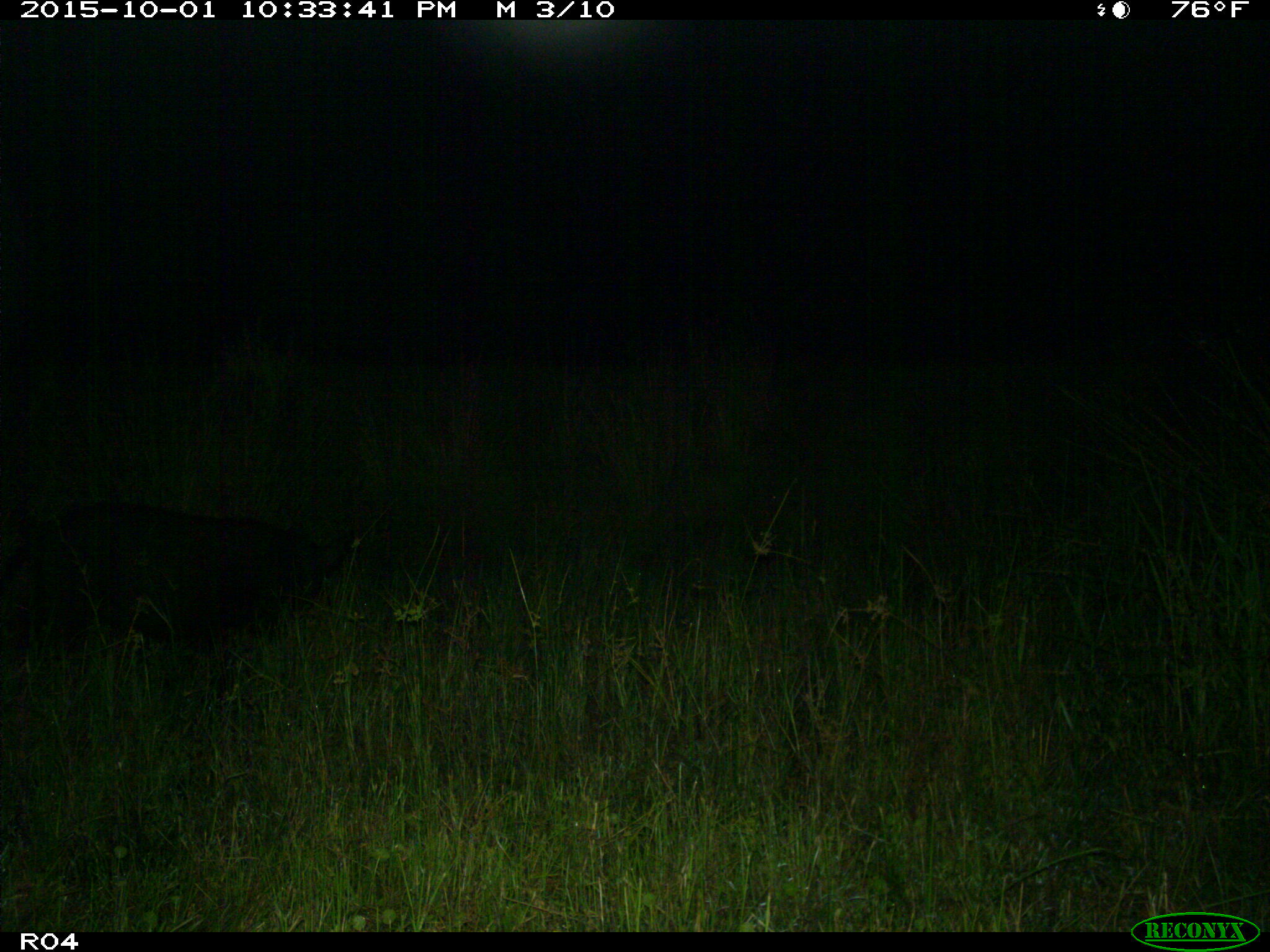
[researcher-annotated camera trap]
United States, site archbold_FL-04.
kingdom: Animalia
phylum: Chordata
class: Mammalia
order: Artiodactyla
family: Suidae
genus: Sus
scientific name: Sus scrofa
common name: wild boar